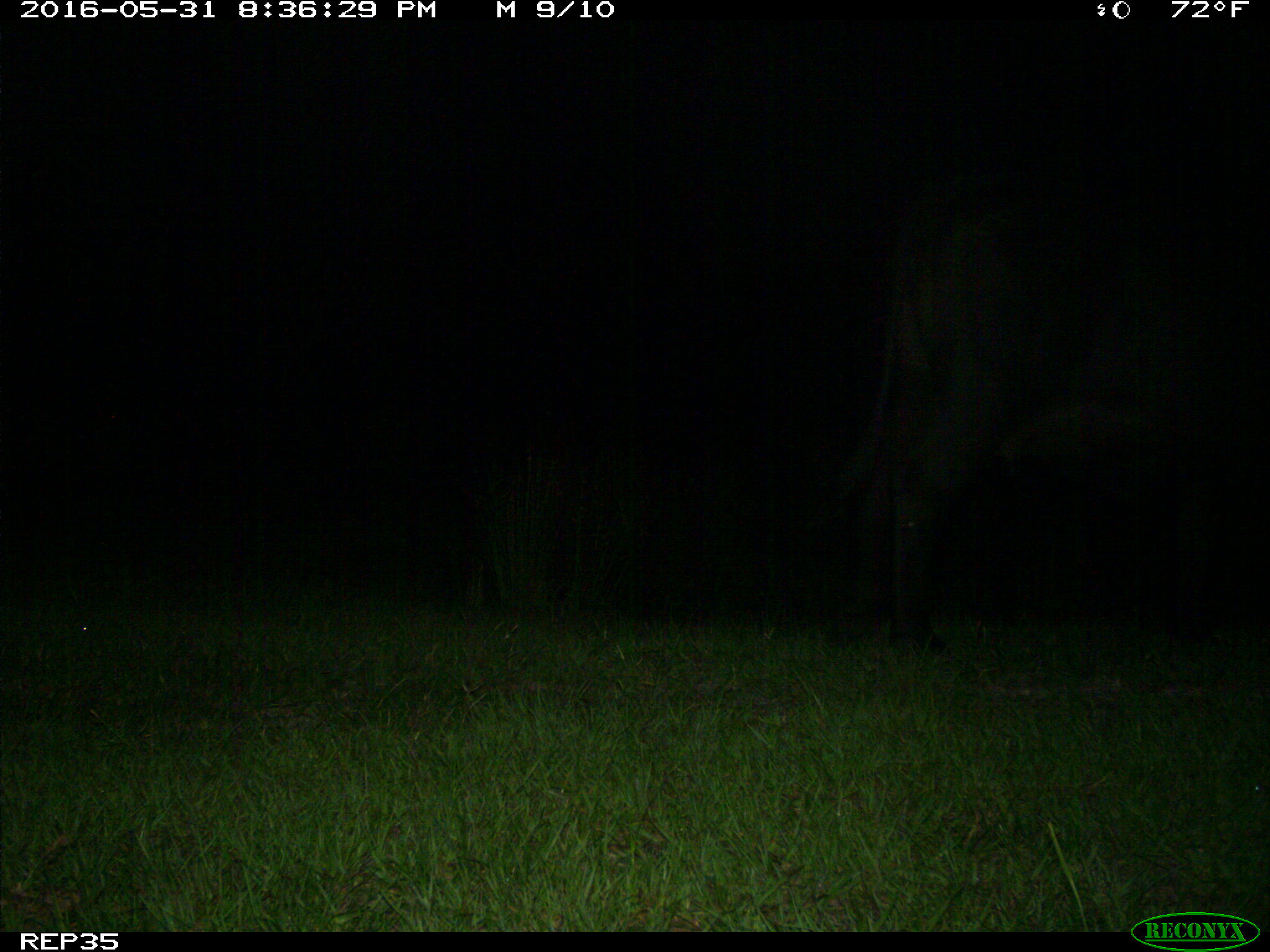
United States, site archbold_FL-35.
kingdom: Animalia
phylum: Chordata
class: Mammalia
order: Artiodactyla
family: Bovidae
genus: Bos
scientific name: Bos taurus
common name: domestic cow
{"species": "Bos taurus (domestic cow)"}